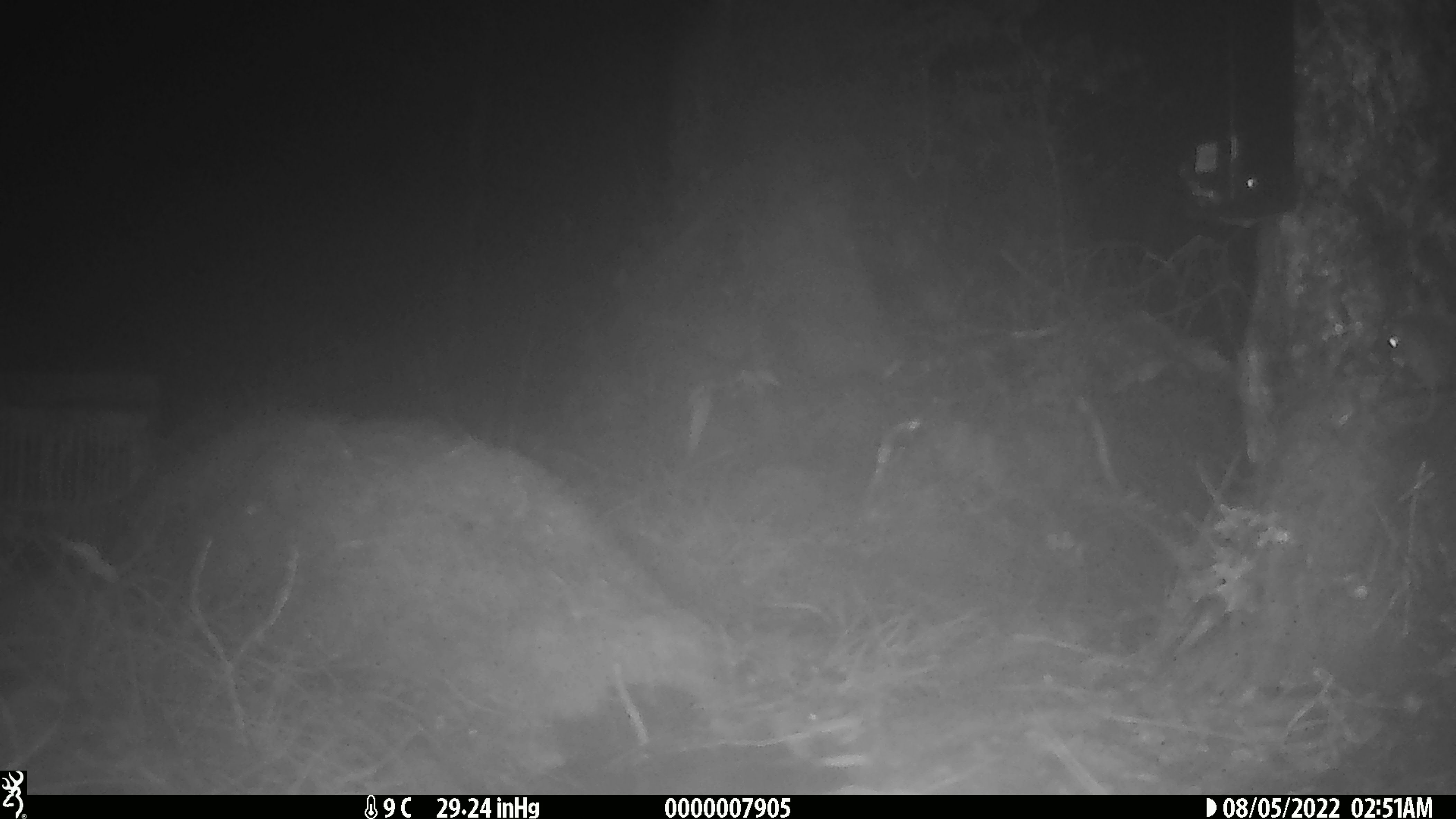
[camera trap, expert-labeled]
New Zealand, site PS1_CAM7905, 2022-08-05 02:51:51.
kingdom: Animalia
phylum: Chordata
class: Mammalia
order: Rodentia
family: Muridae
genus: Mus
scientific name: Mus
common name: mouse